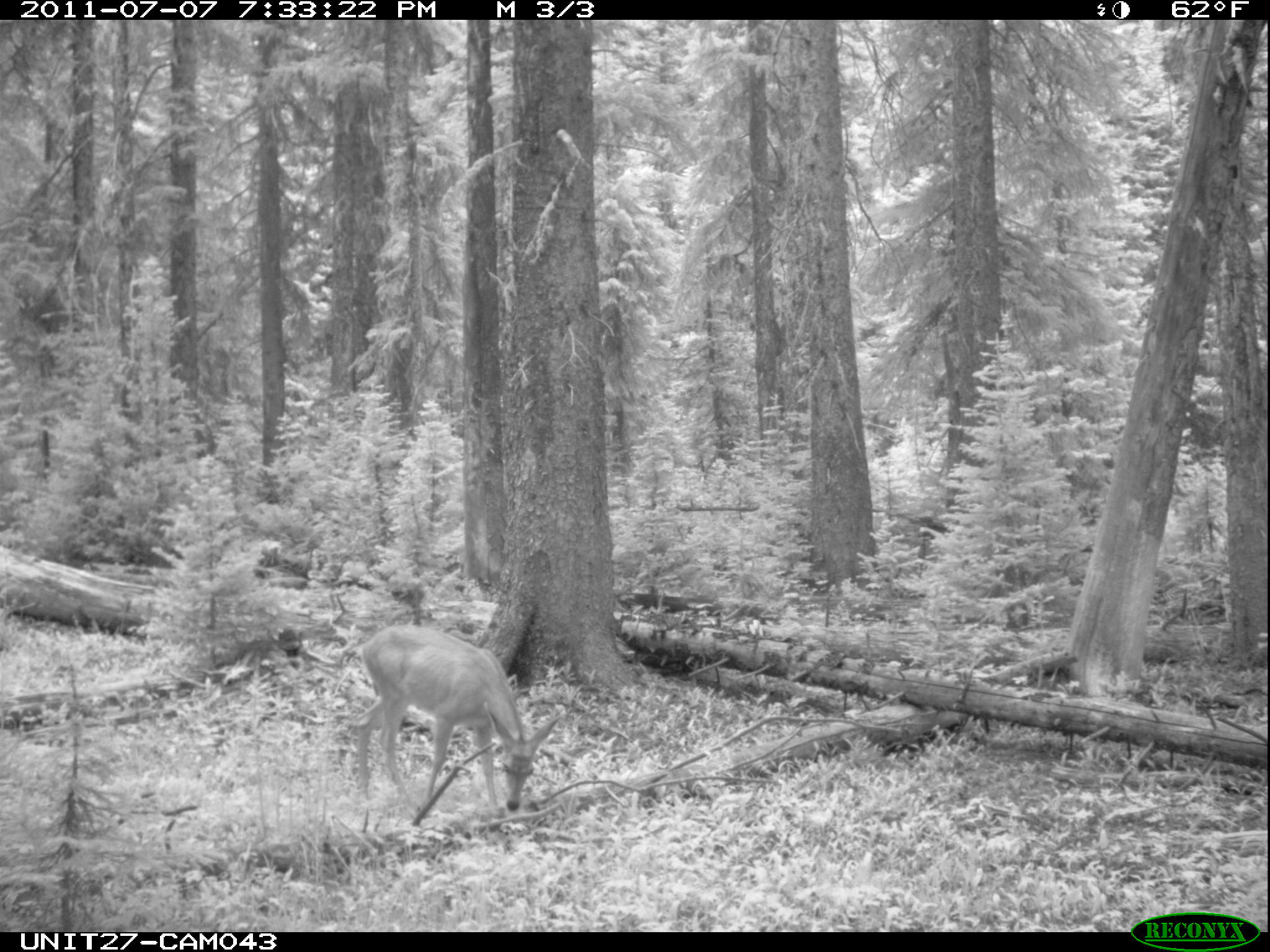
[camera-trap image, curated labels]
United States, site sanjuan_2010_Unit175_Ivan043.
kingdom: Animalia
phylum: Chordata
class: Mammalia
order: Artiodactyla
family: Cervidae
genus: Odocoileus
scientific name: Odocoileus hemionus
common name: mule deer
Odocoileus hemionus (mule deer).